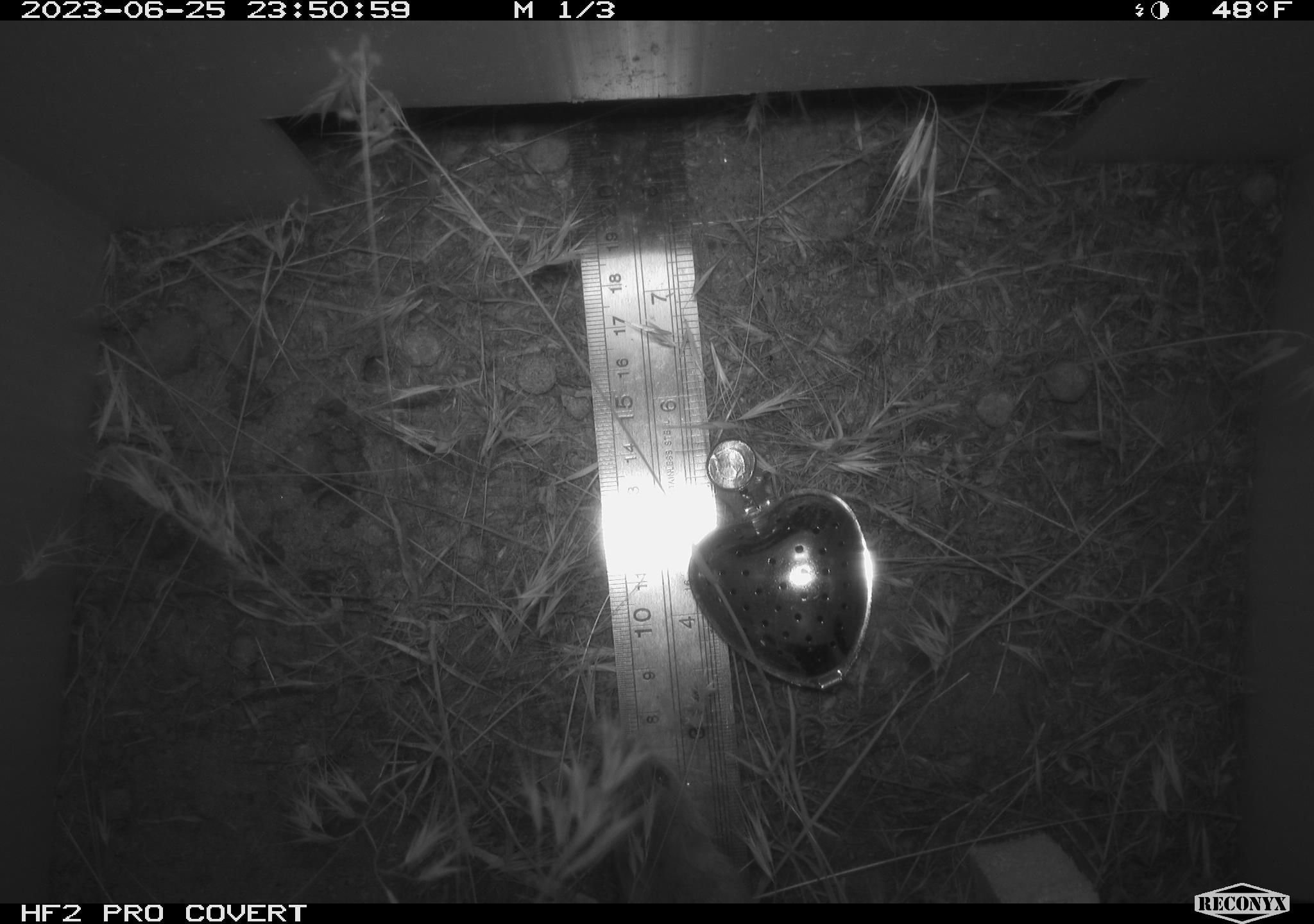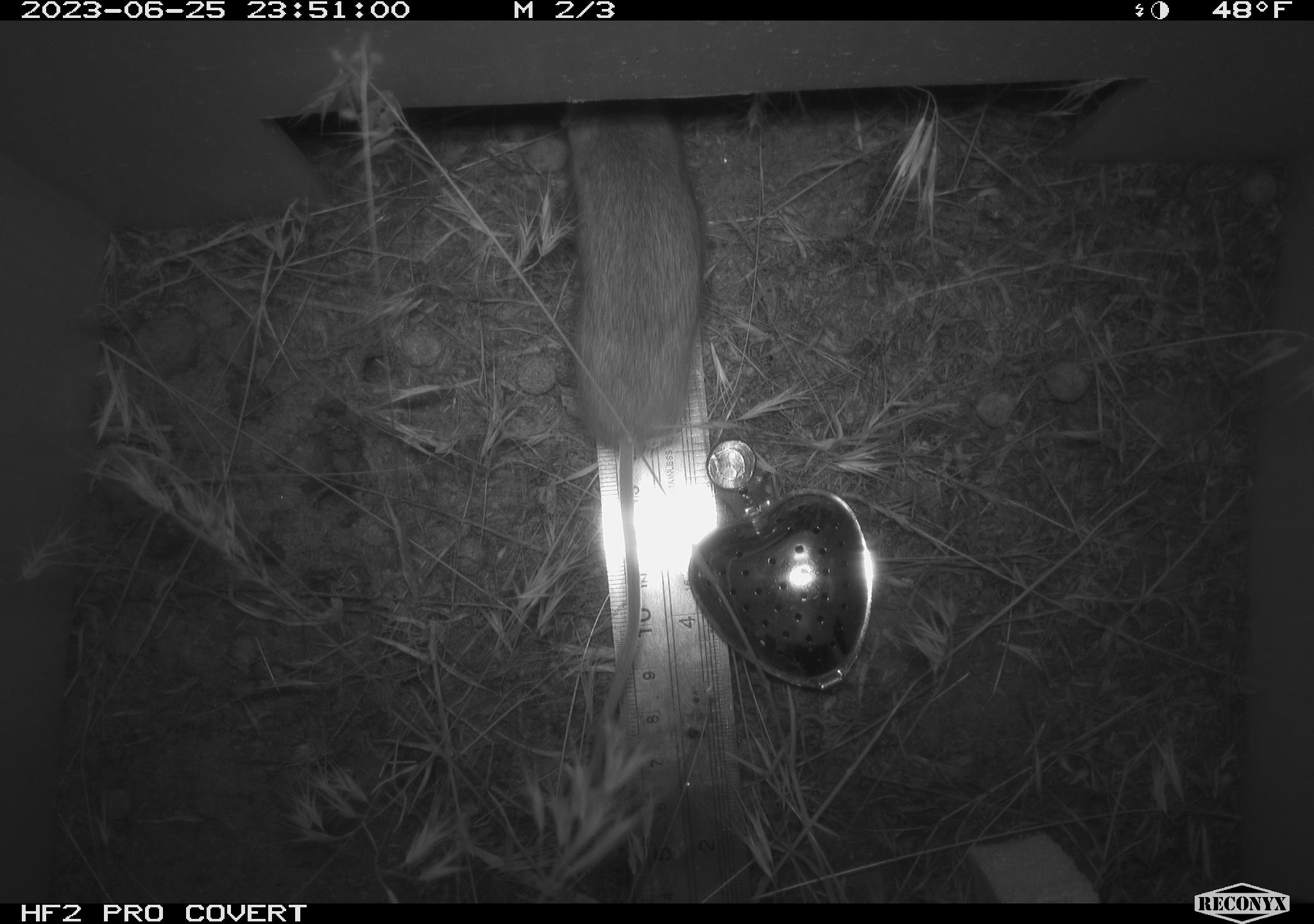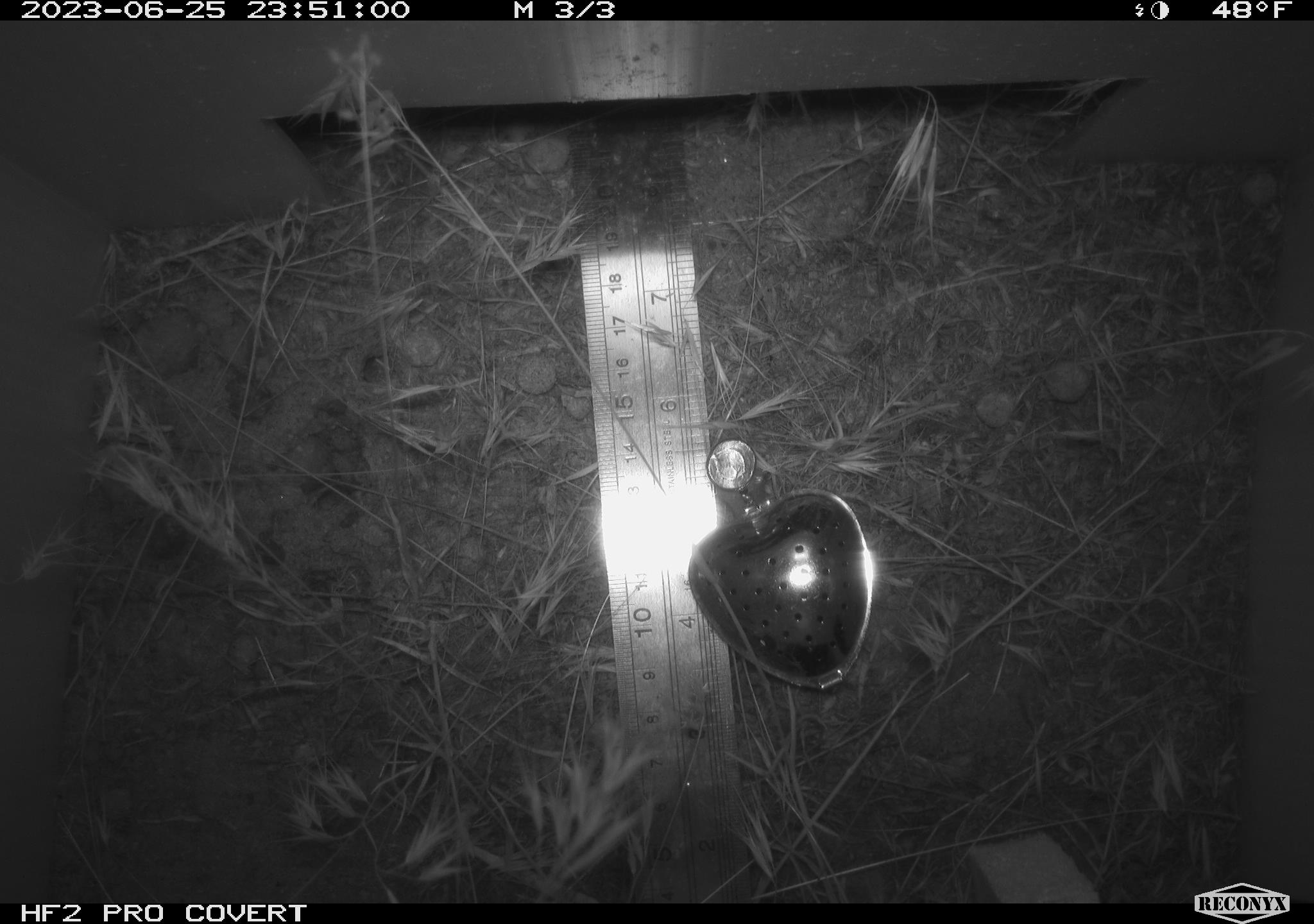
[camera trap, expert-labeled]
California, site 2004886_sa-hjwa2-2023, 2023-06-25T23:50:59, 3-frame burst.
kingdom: Animalia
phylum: Chordata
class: Mammalia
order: Rodentia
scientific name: Rodentia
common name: mouse species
Mouse species (Rodentia).